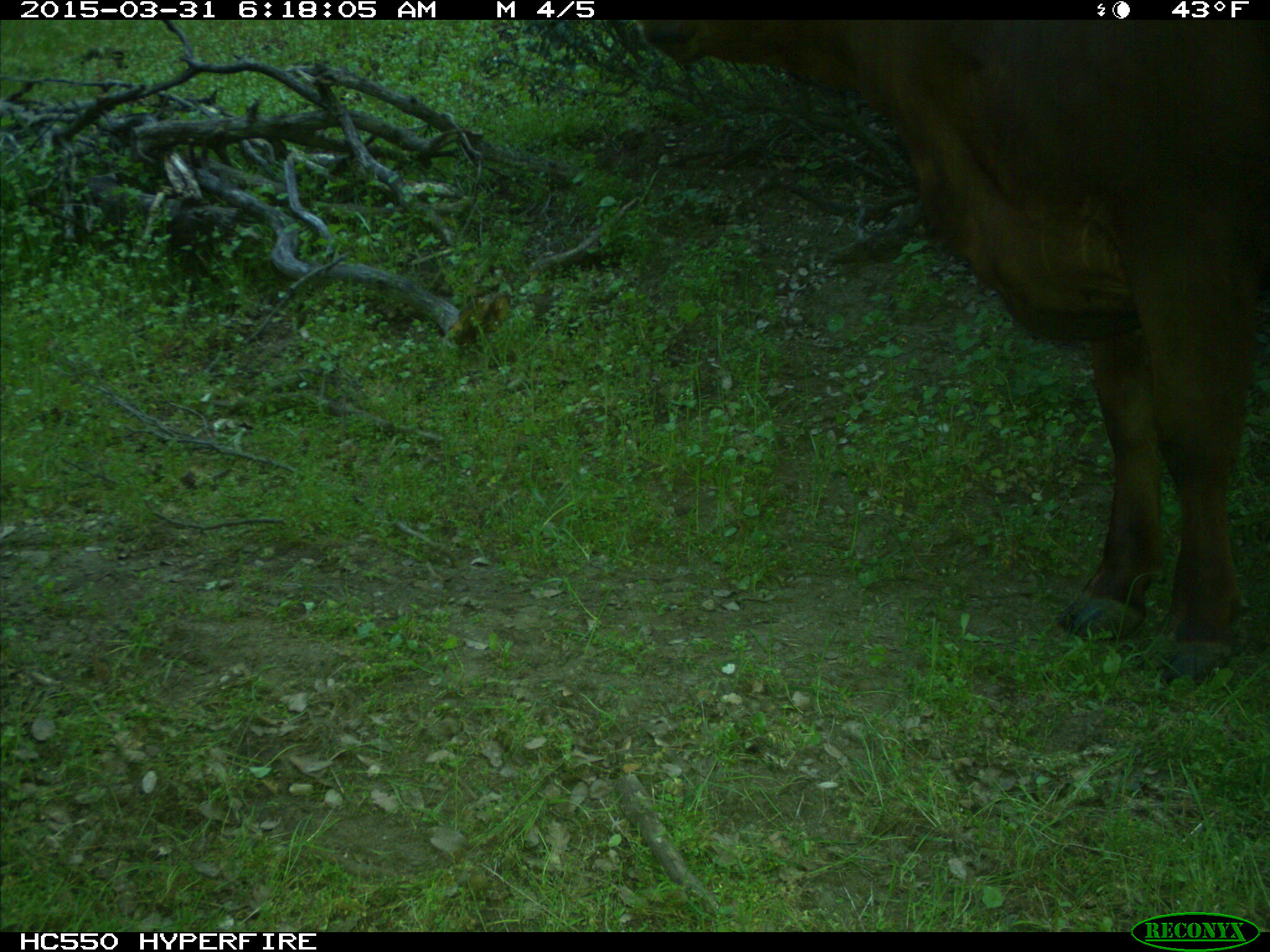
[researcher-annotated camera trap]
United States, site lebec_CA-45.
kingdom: Animalia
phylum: Chordata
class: Mammalia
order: Artiodactyla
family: Bovidae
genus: Bos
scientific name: Bos taurus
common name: domestic cow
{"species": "Bos taurus (domestic cow)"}